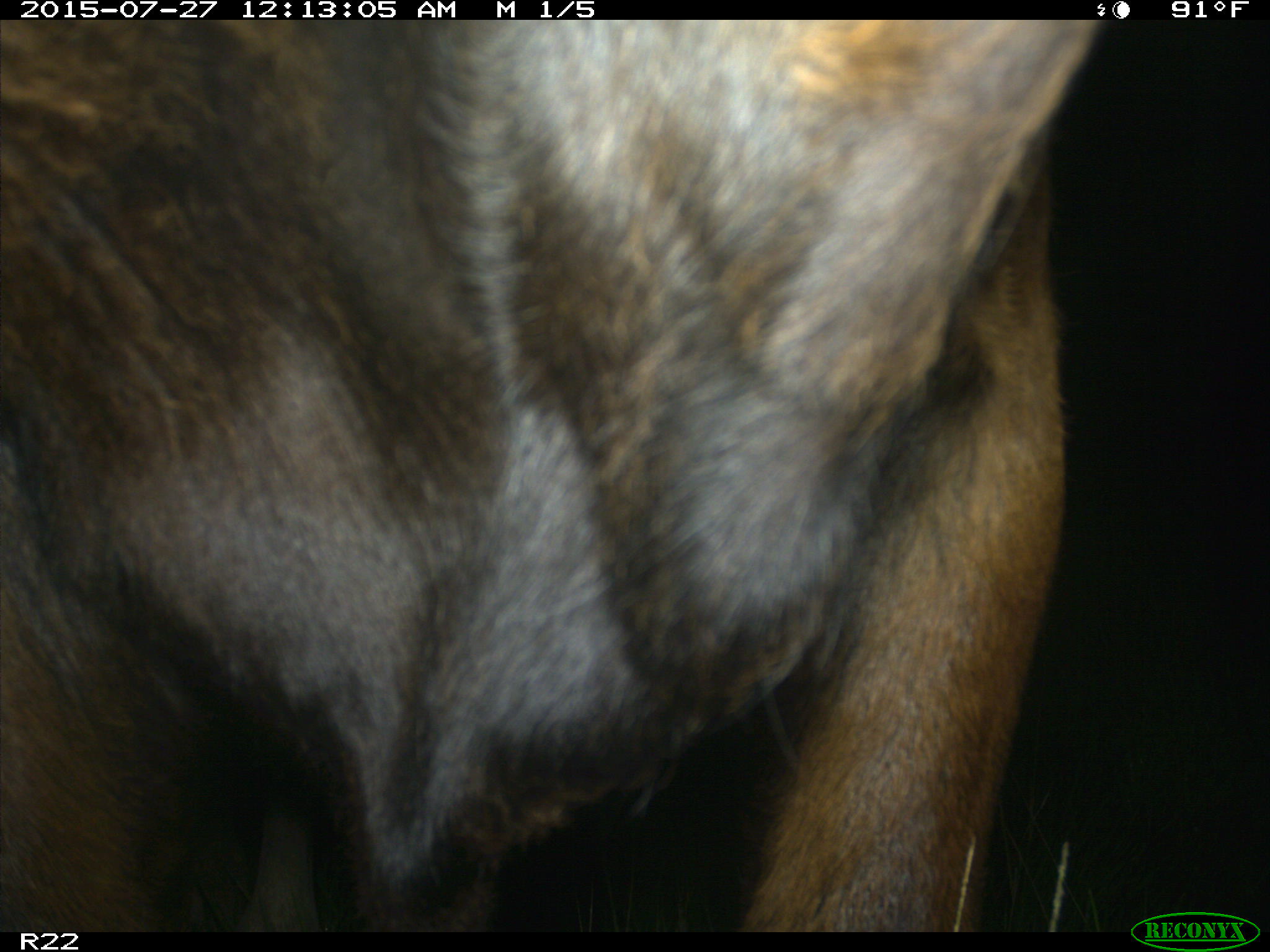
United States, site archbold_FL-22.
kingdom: Animalia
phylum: Chordata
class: Mammalia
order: Artiodactyla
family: Bovidae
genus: Bos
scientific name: Bos taurus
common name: domestic cow